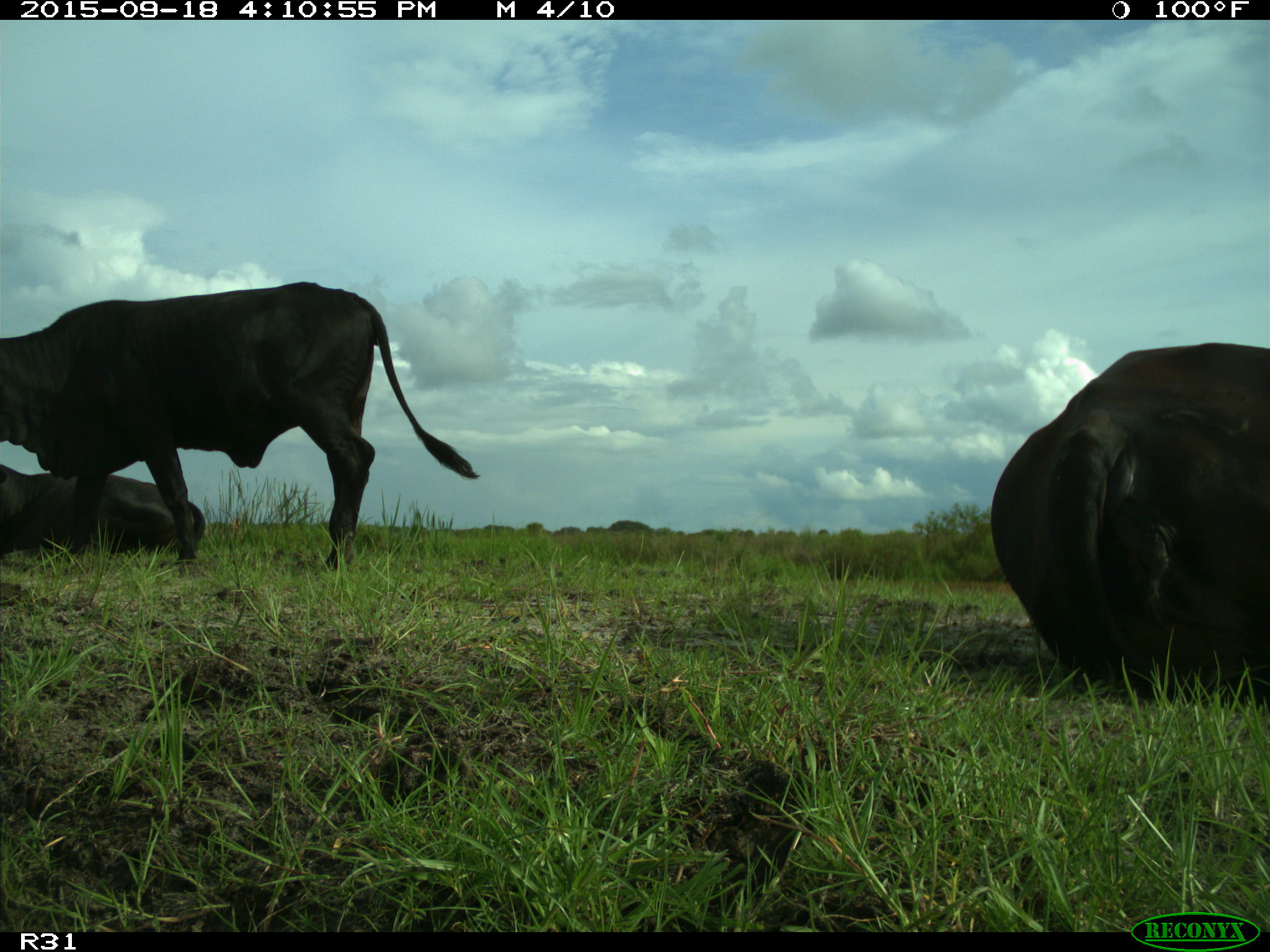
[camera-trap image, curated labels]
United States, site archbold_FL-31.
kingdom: Animalia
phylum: Chordata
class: Mammalia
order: Artiodactyla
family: Bovidae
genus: Bos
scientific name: Bos taurus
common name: domestic cow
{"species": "Bos taurus (domestic cow)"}